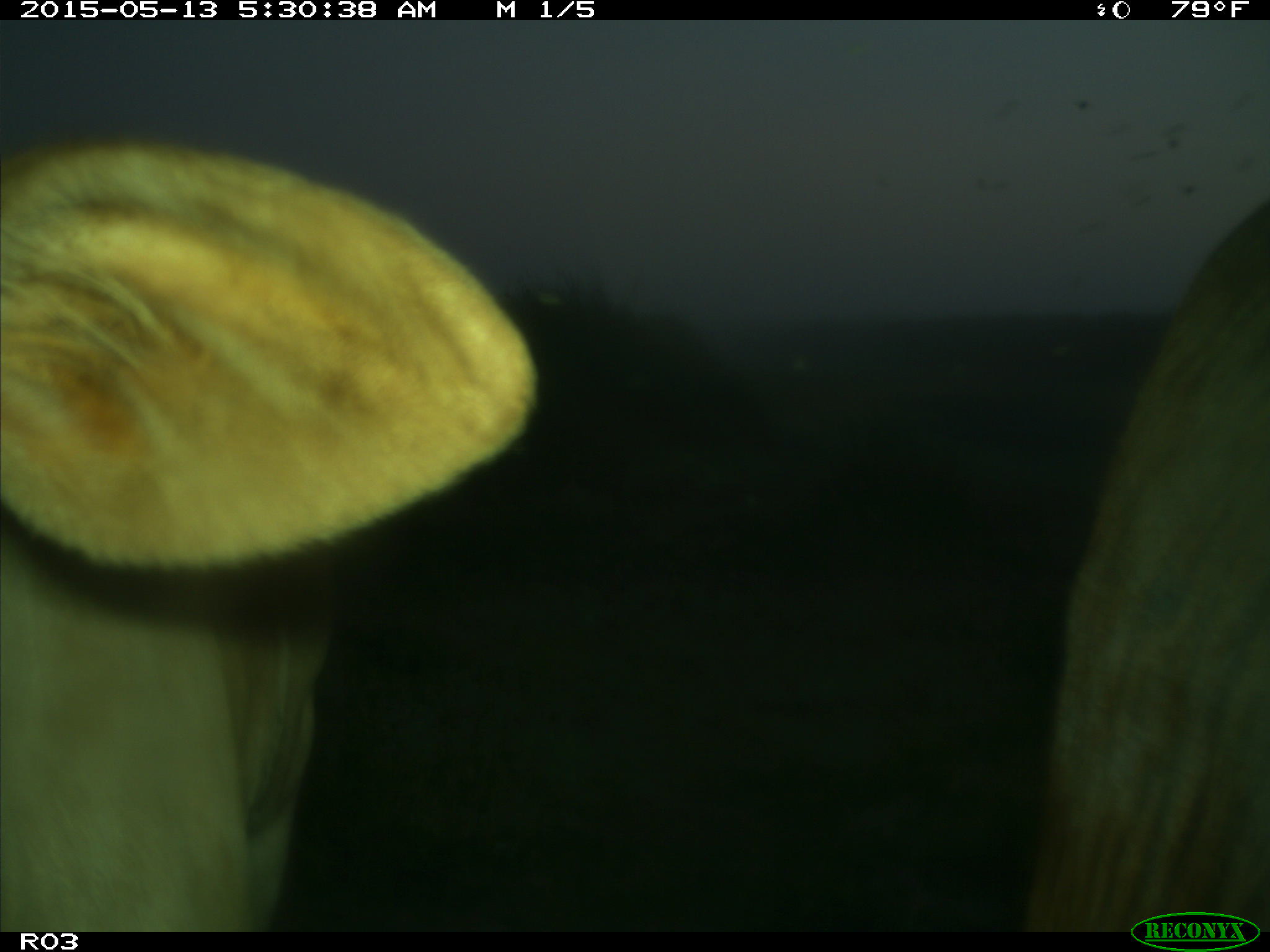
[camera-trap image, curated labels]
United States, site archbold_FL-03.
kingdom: Animalia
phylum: Chordata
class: Mammalia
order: Artiodactyla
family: Bovidae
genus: Bos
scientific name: Bos taurus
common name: domestic cow